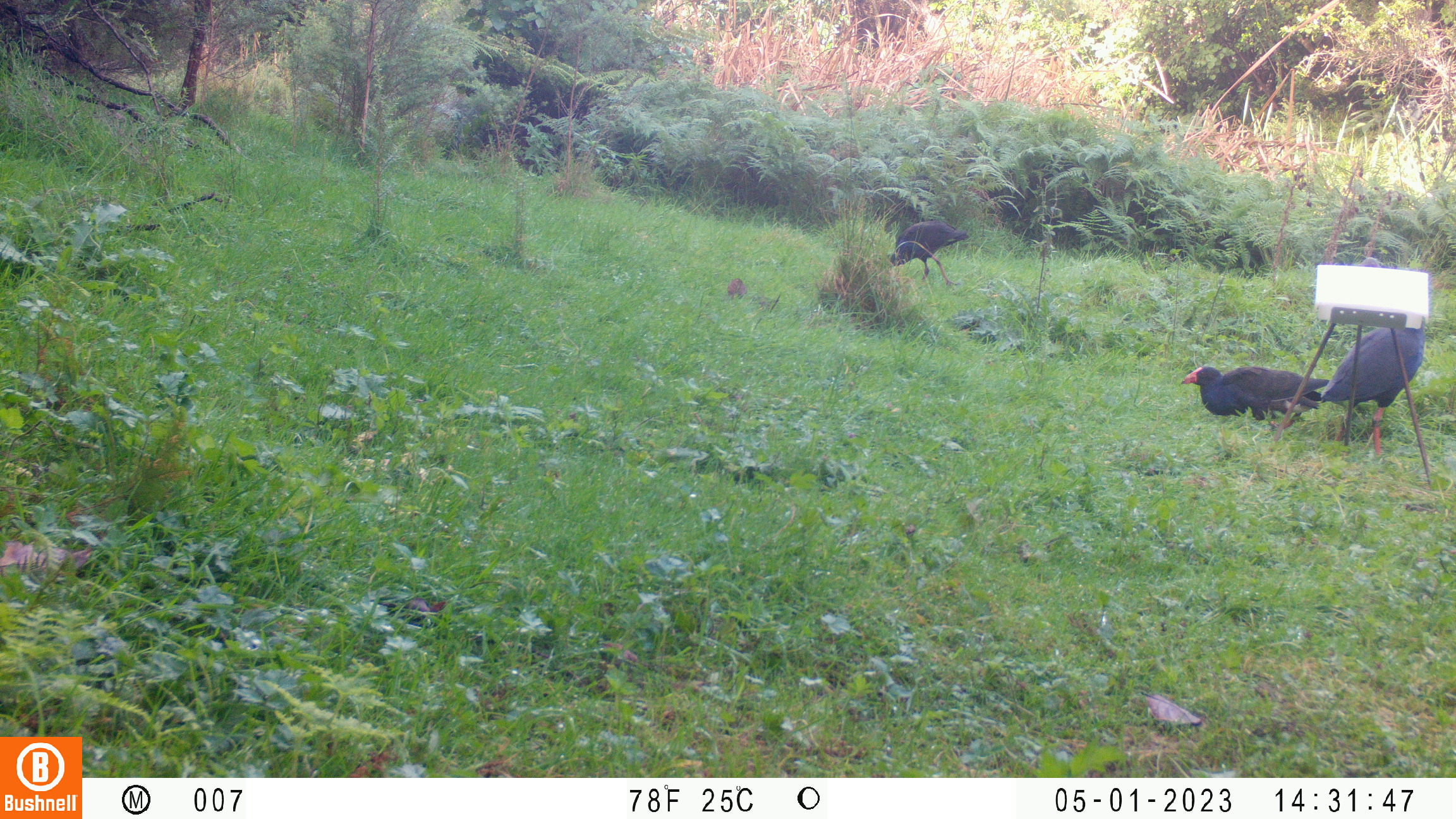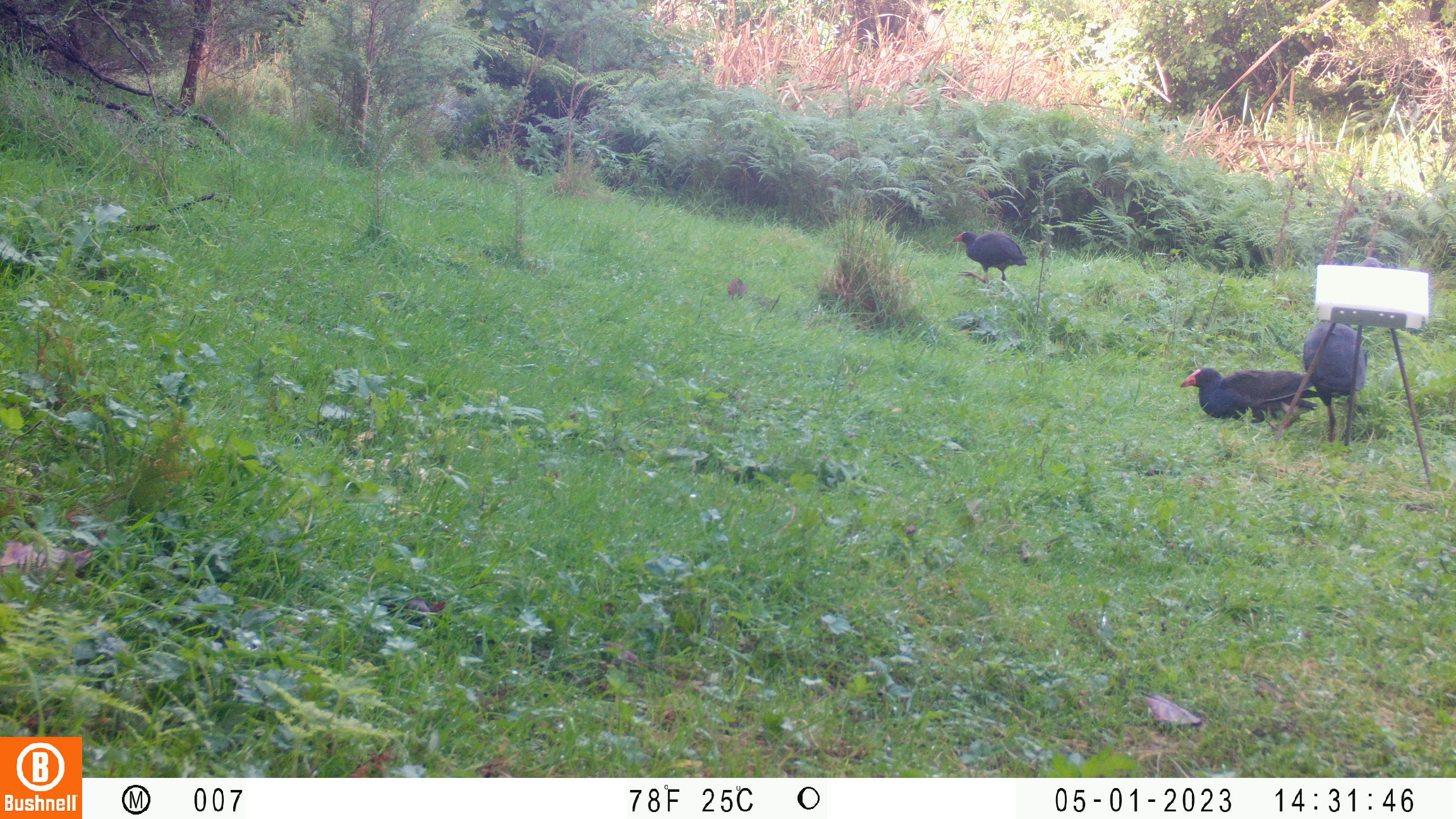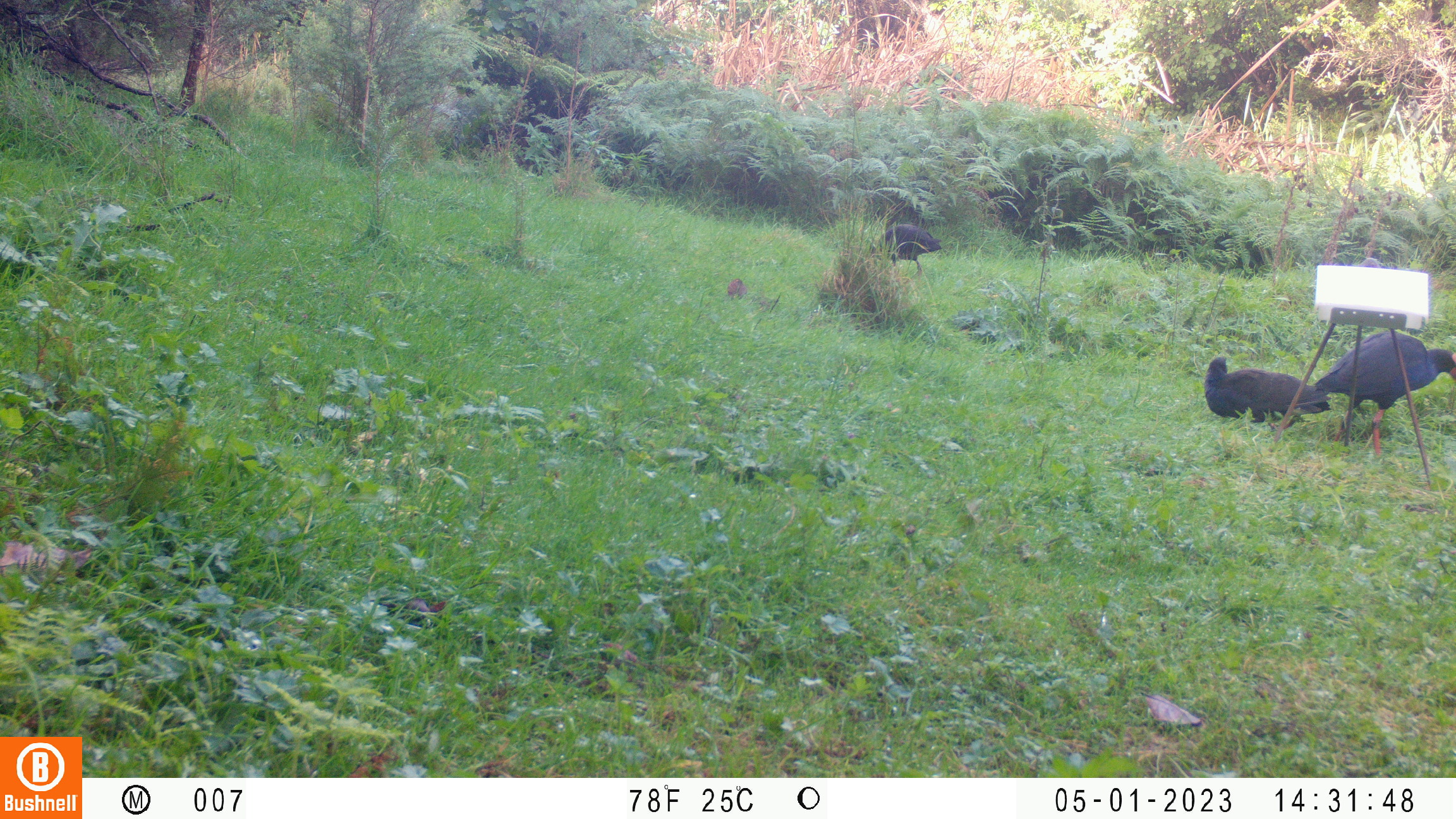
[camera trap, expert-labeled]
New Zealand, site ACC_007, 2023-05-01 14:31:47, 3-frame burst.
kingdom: Animalia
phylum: Chordata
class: Aves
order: Gruiformes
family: Rallidae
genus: Porphyrio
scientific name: Porphyrio melanotus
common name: australasian swamphen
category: pukeko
Pukeko (australasian swamphen) (Porphyrio melanotus).